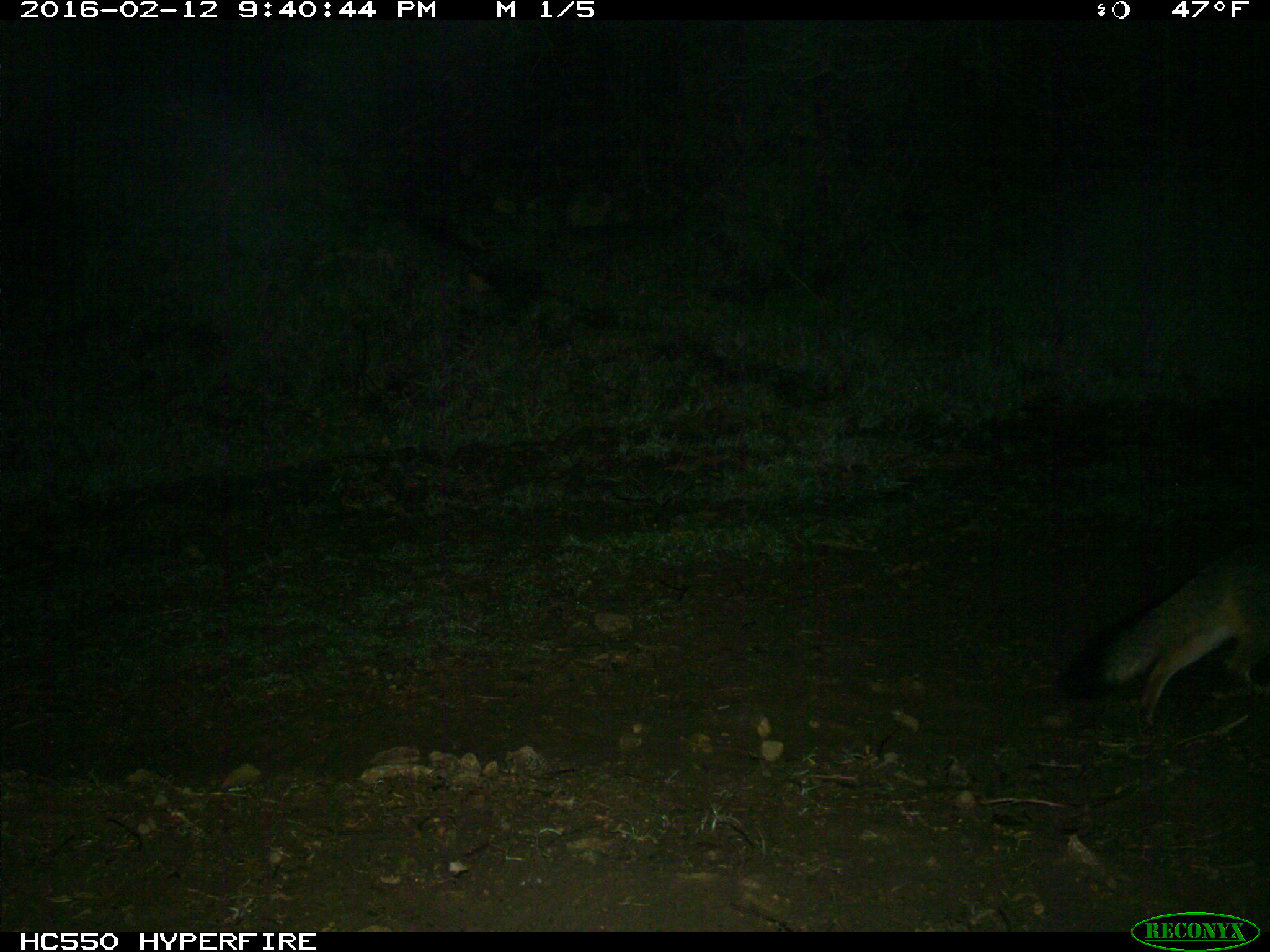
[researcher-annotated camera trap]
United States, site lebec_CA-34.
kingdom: Animalia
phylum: Chordata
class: Mammalia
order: Carnivora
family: Canidae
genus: Urocyon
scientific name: Urocyon cinereoargenteus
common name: gray fox